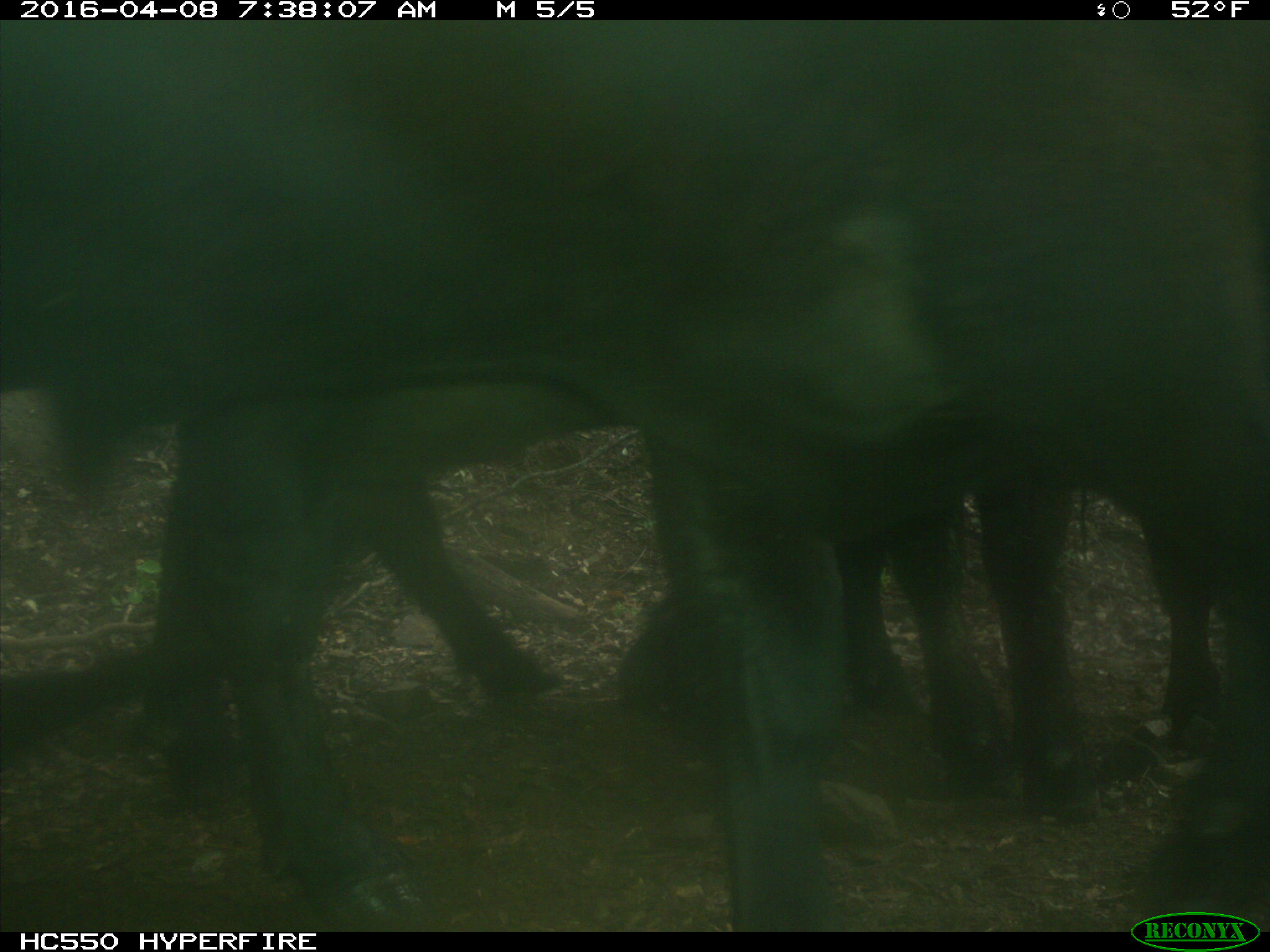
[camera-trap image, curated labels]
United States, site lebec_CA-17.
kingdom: Animalia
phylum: Chordata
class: Mammalia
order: Artiodactyla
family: Bovidae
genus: Bos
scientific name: Bos taurus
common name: domestic cow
Bos taurus (domestic cow).